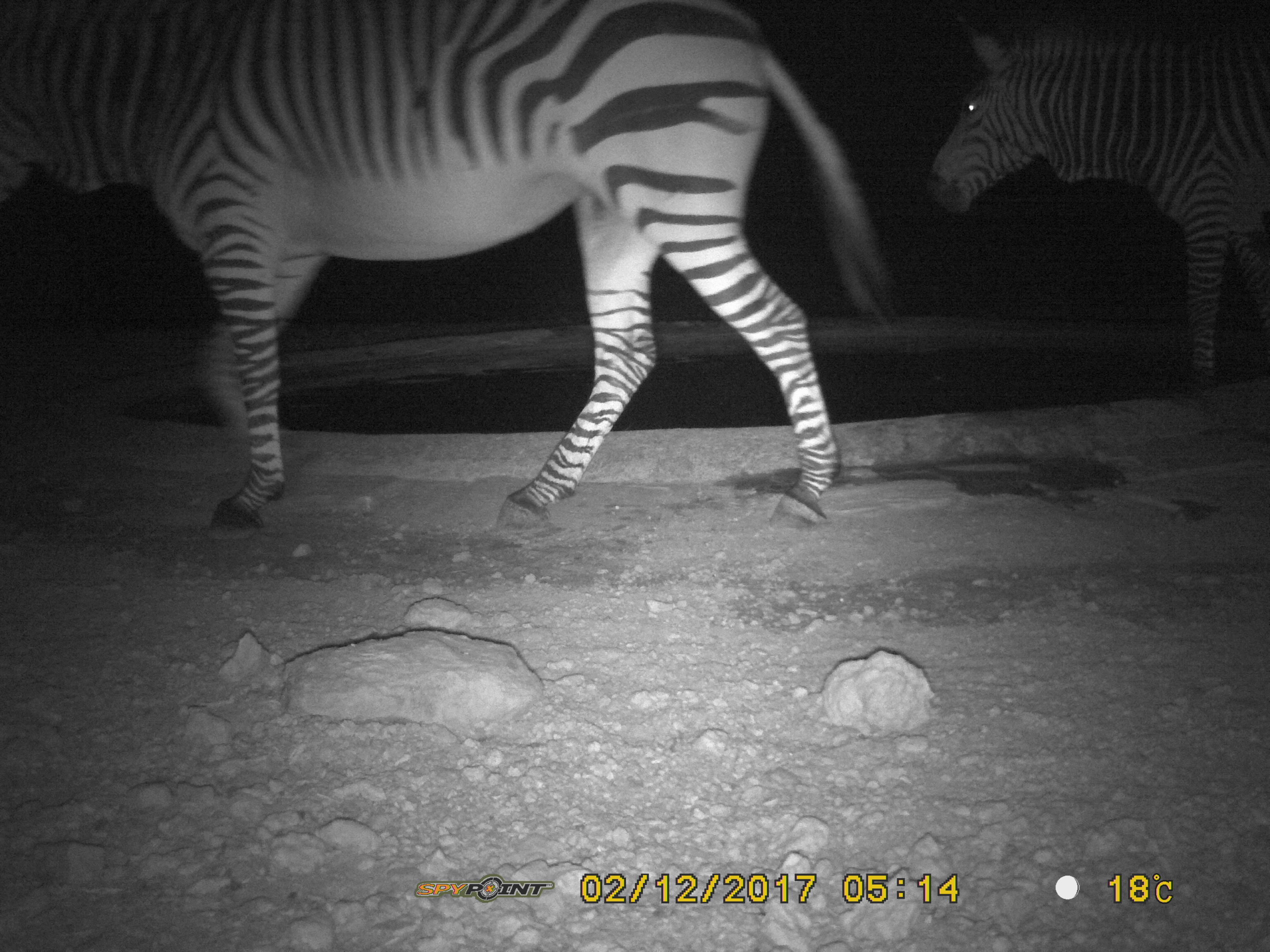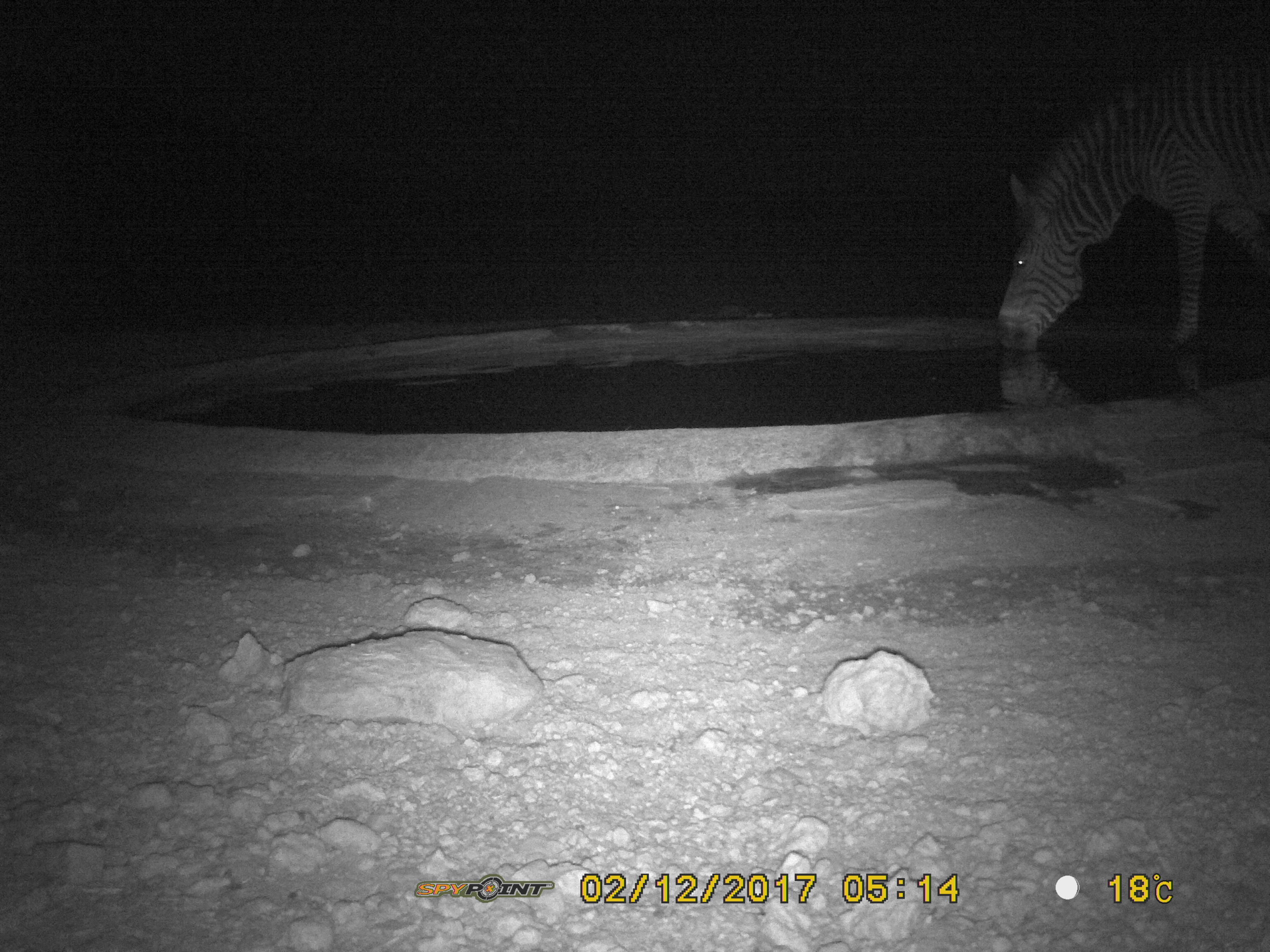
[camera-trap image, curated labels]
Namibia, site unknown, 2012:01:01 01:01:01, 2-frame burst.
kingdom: Animalia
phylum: Chordata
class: Mammalia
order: Perissodactyla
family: Equidae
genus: Equus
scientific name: Equus zebra hartmannae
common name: hartmann's mountain zebra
Equus zebra hartmannae (hartmann's mountain zebra).